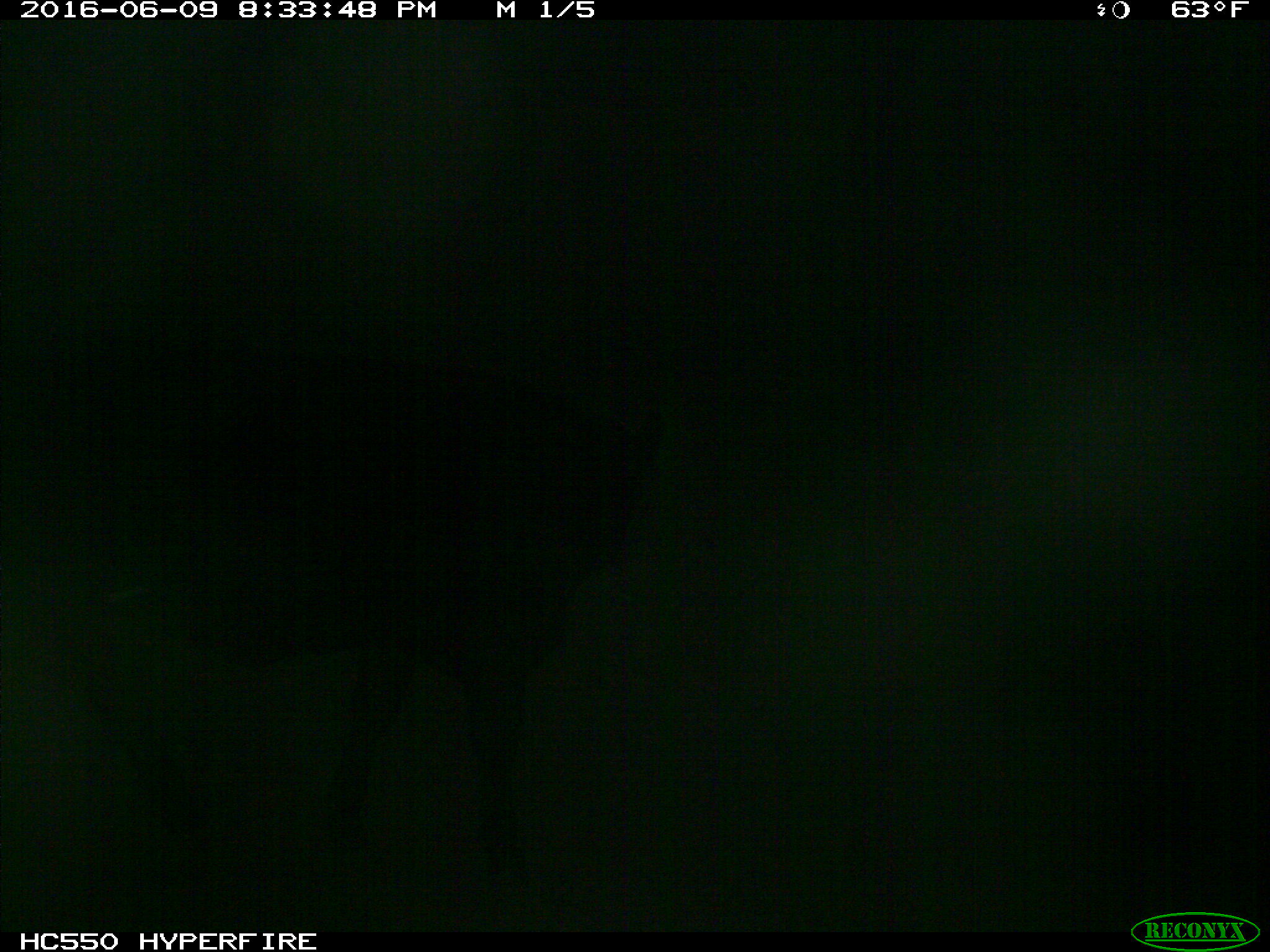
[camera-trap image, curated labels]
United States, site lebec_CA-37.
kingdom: Animalia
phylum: Chordata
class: Mammalia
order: Artiodactyla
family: Bovidae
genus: Bos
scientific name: Bos taurus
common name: domestic cow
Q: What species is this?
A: Bos taurus (domestic cow).